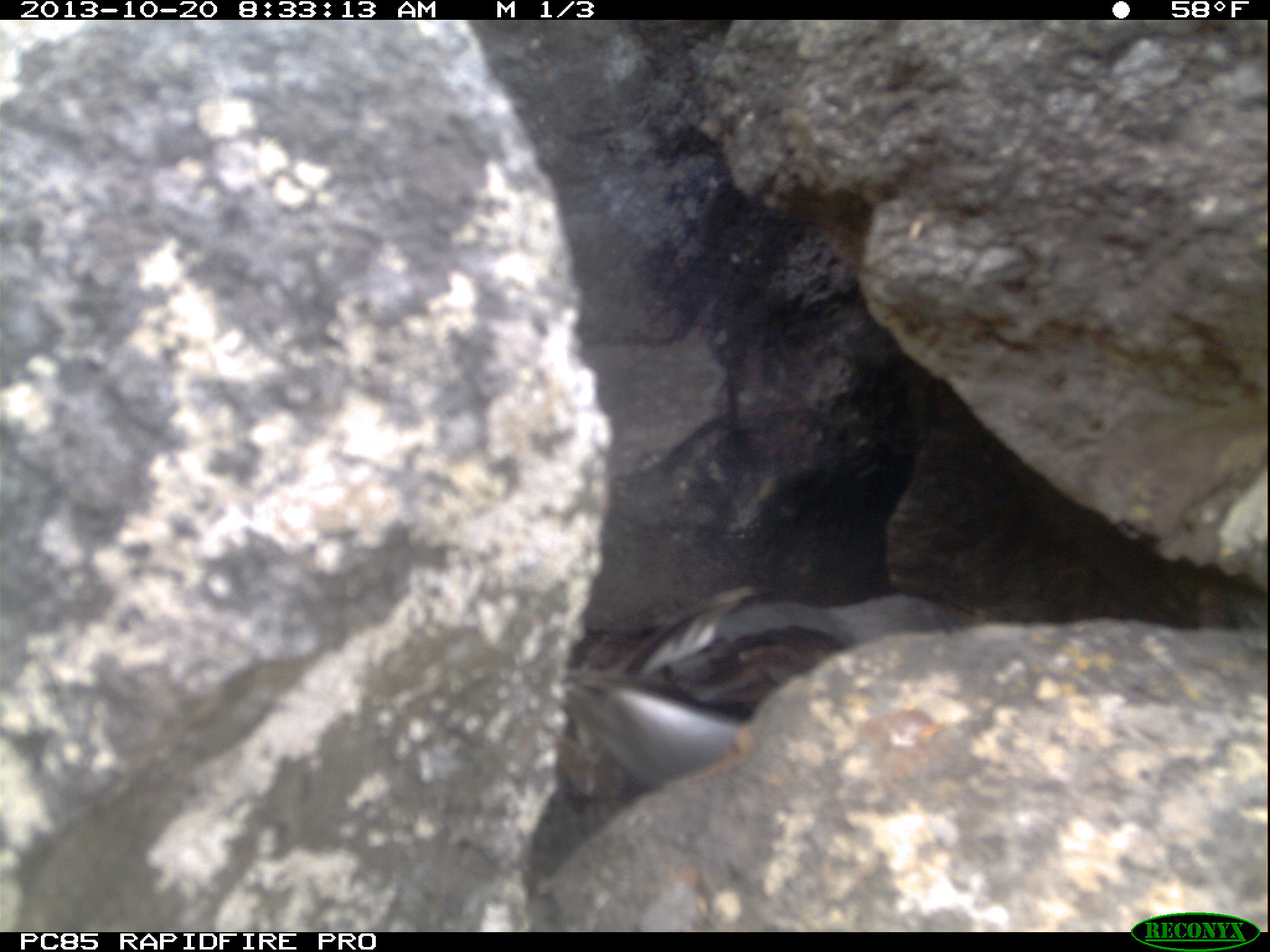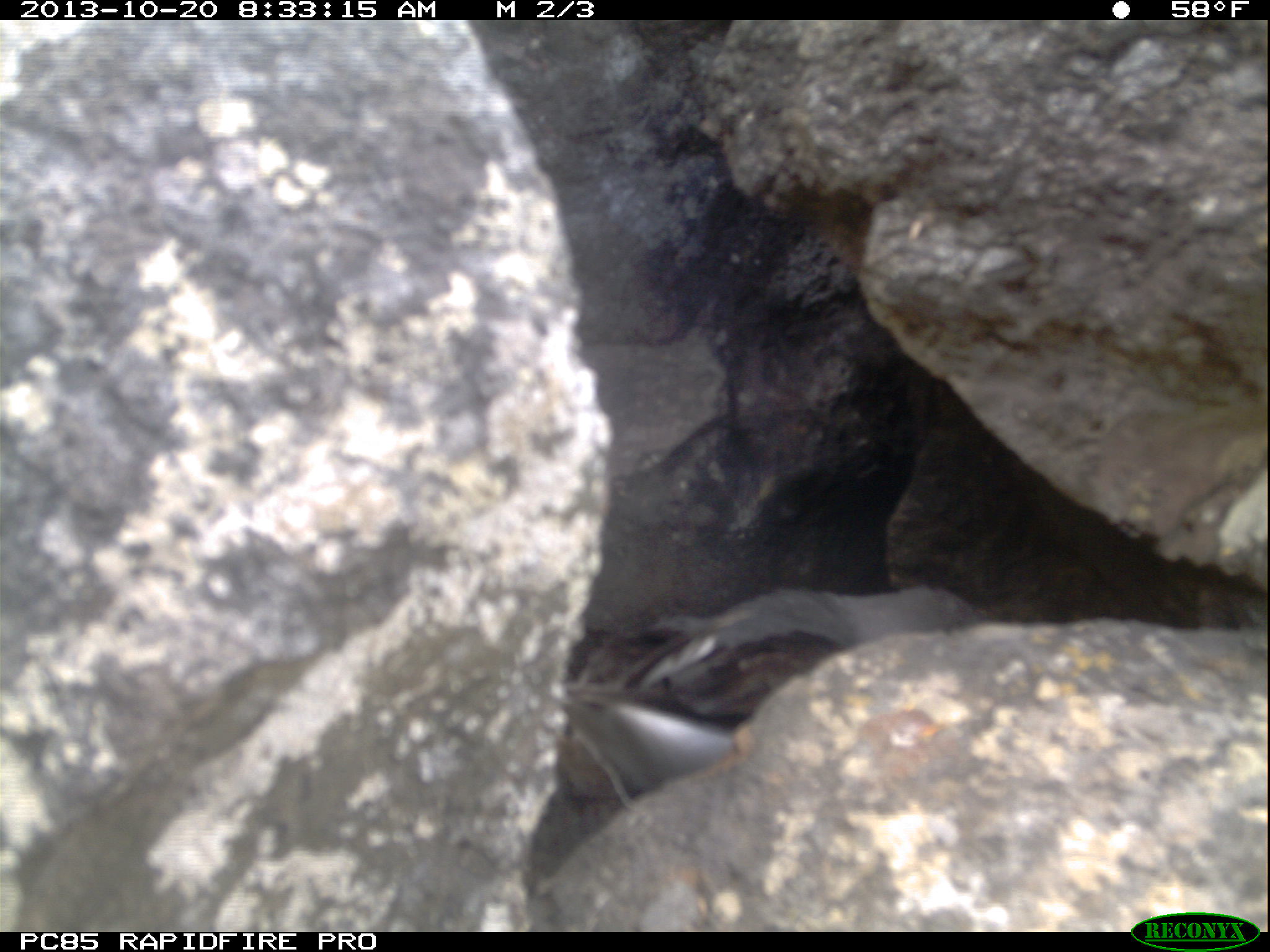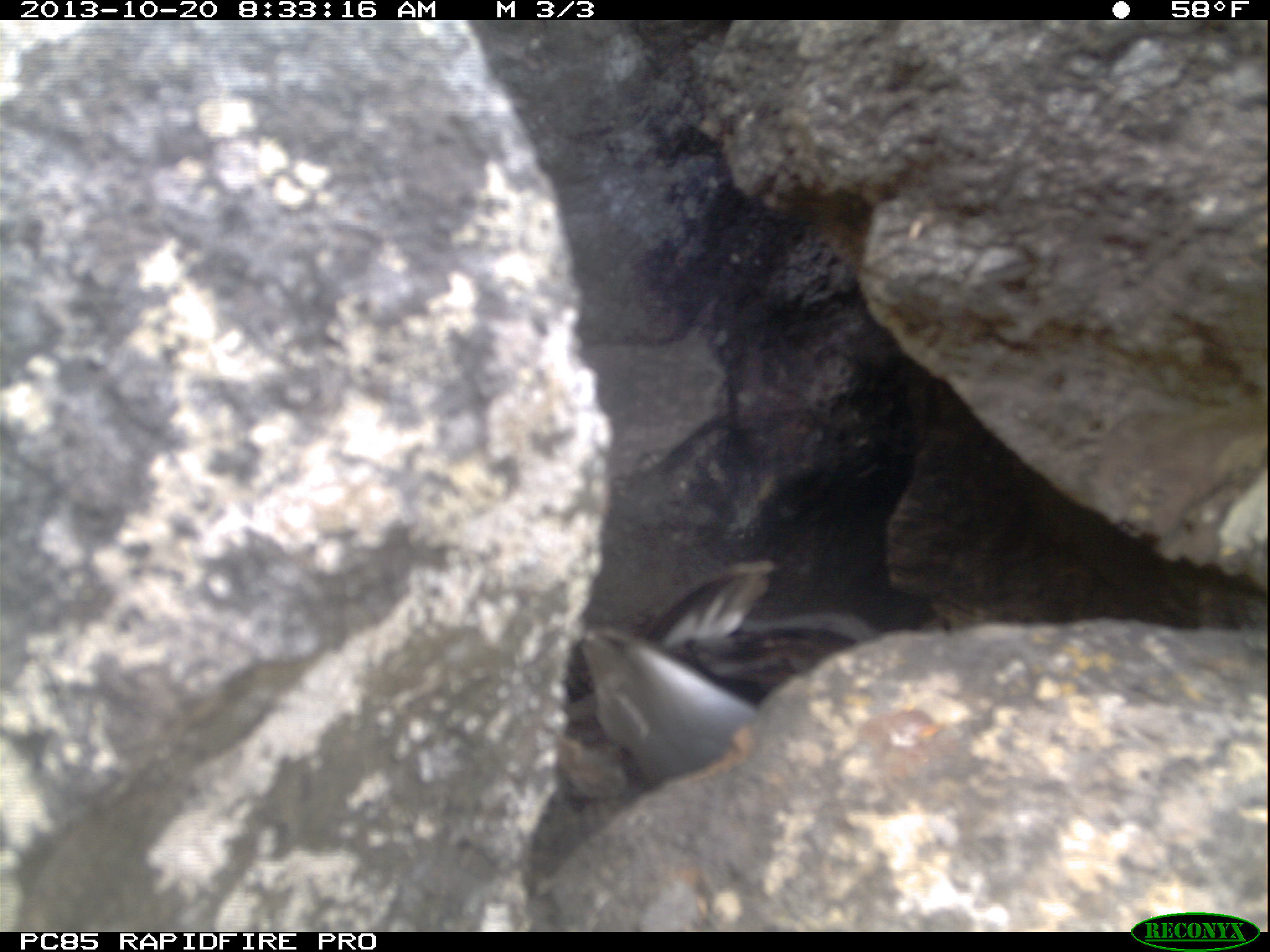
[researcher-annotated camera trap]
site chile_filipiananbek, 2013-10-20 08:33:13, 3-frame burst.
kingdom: Animalia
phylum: Chordata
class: Aves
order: Procellariiformes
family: Procellariidae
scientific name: Procellariidae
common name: petrel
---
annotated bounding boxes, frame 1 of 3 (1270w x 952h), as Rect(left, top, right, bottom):
petrel: Rect(555, 568, 993, 807)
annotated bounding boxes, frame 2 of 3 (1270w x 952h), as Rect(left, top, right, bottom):
petrel: Rect(554, 568, 1005, 812)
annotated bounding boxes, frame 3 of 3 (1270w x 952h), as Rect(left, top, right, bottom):
petrel: Rect(562, 560, 952, 791)